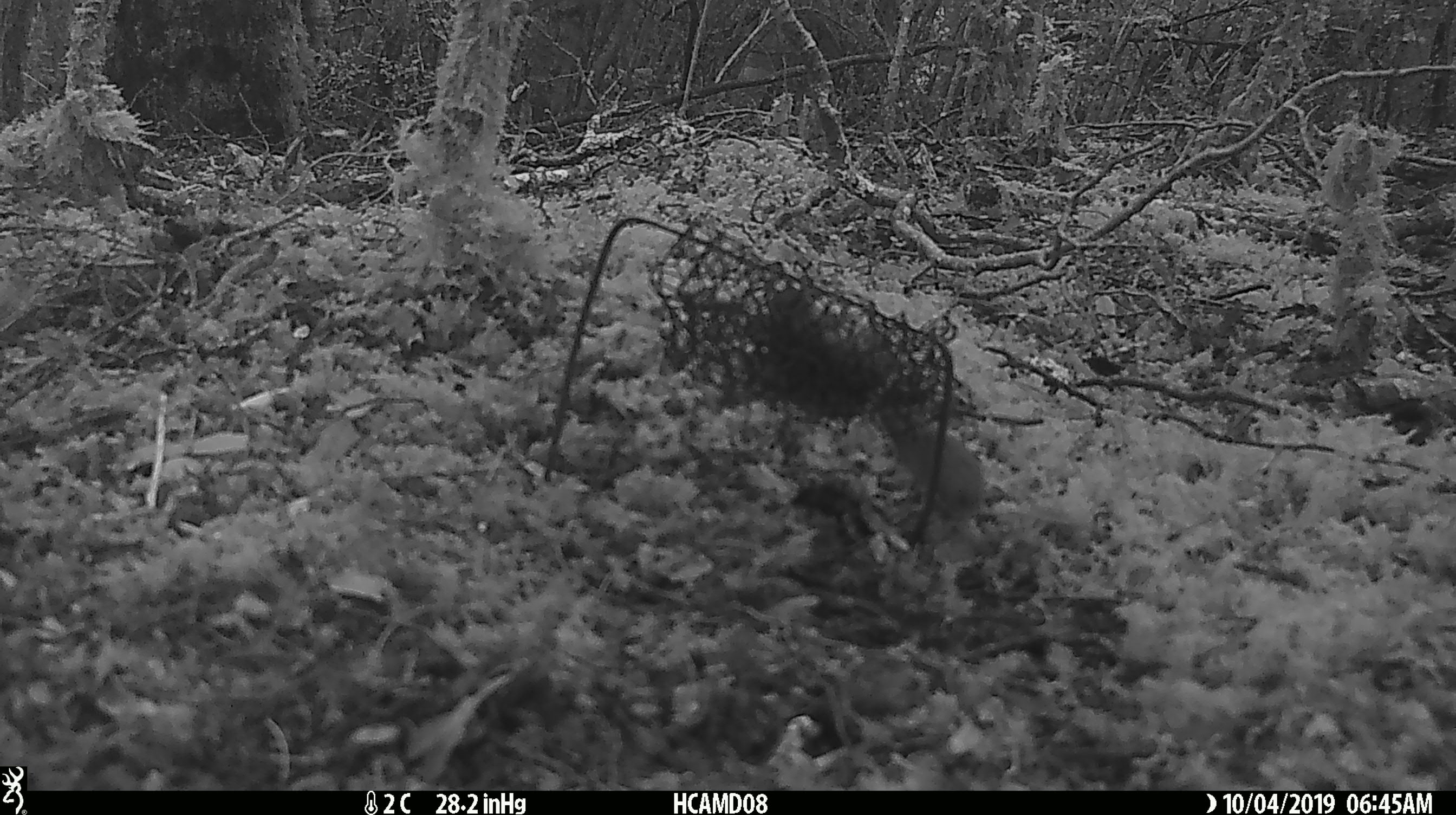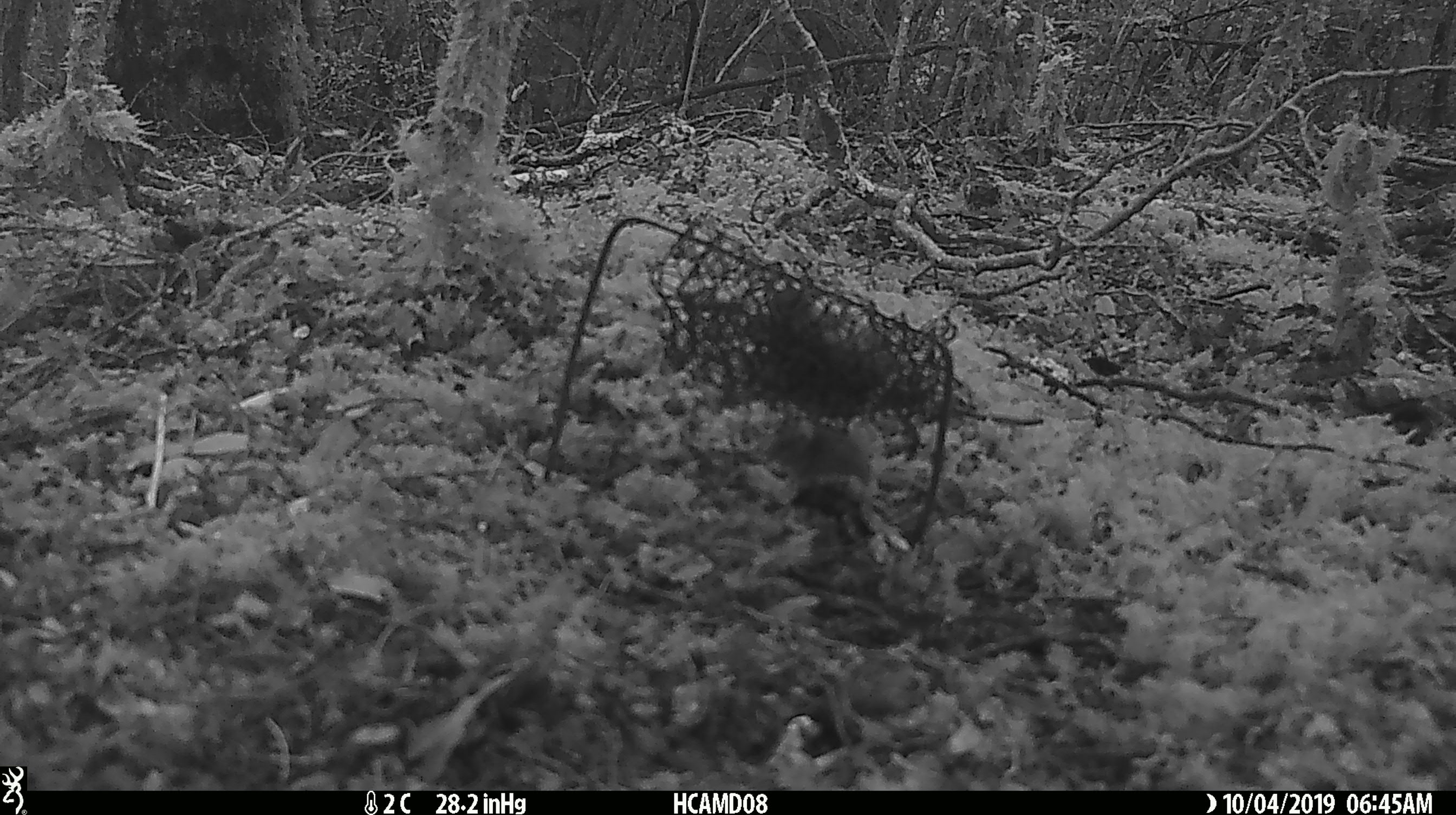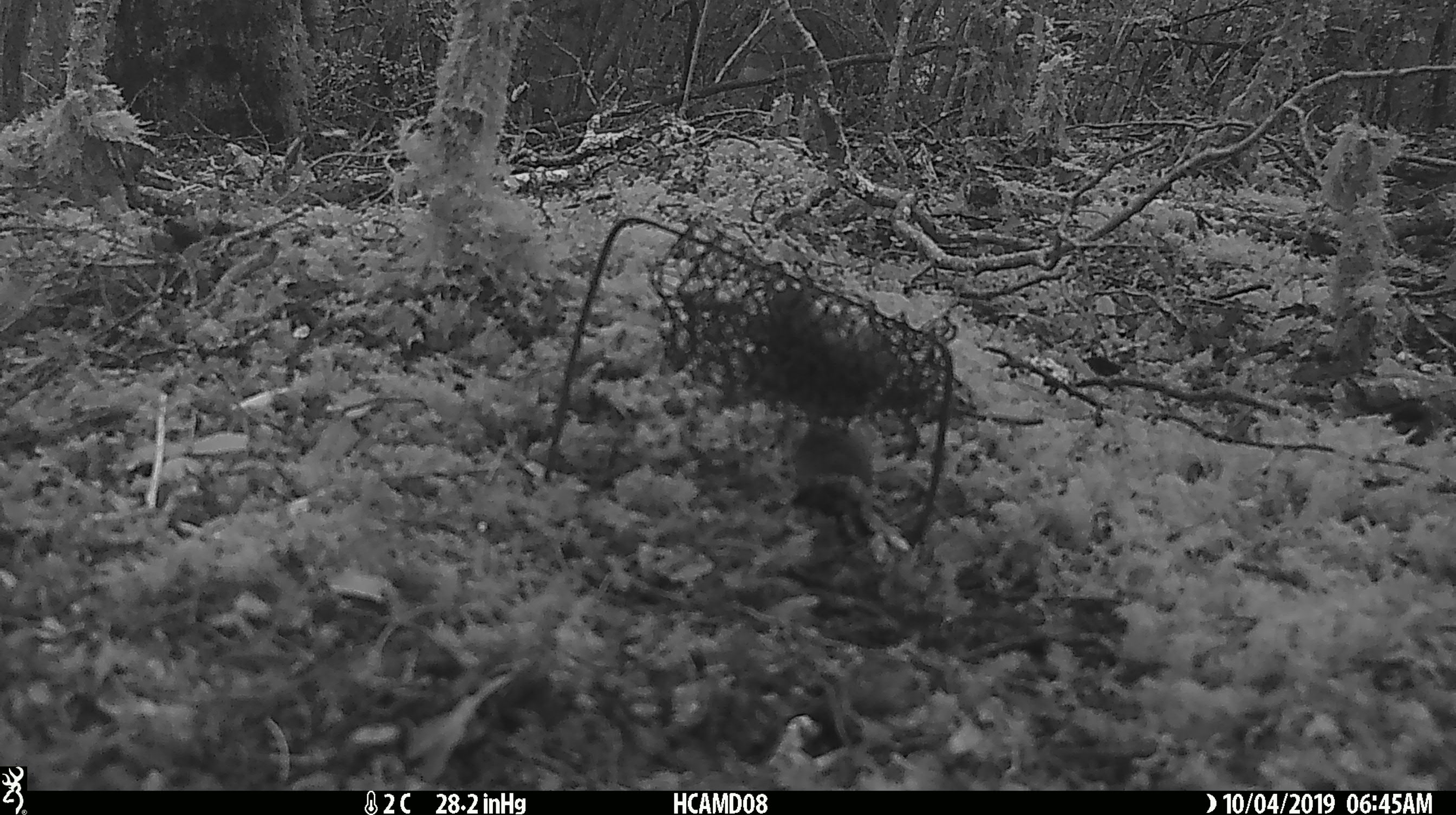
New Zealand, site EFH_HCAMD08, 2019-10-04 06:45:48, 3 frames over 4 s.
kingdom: Animalia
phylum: Chordata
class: Mammalia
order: Rodentia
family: Muridae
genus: Mus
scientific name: Mus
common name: mouse